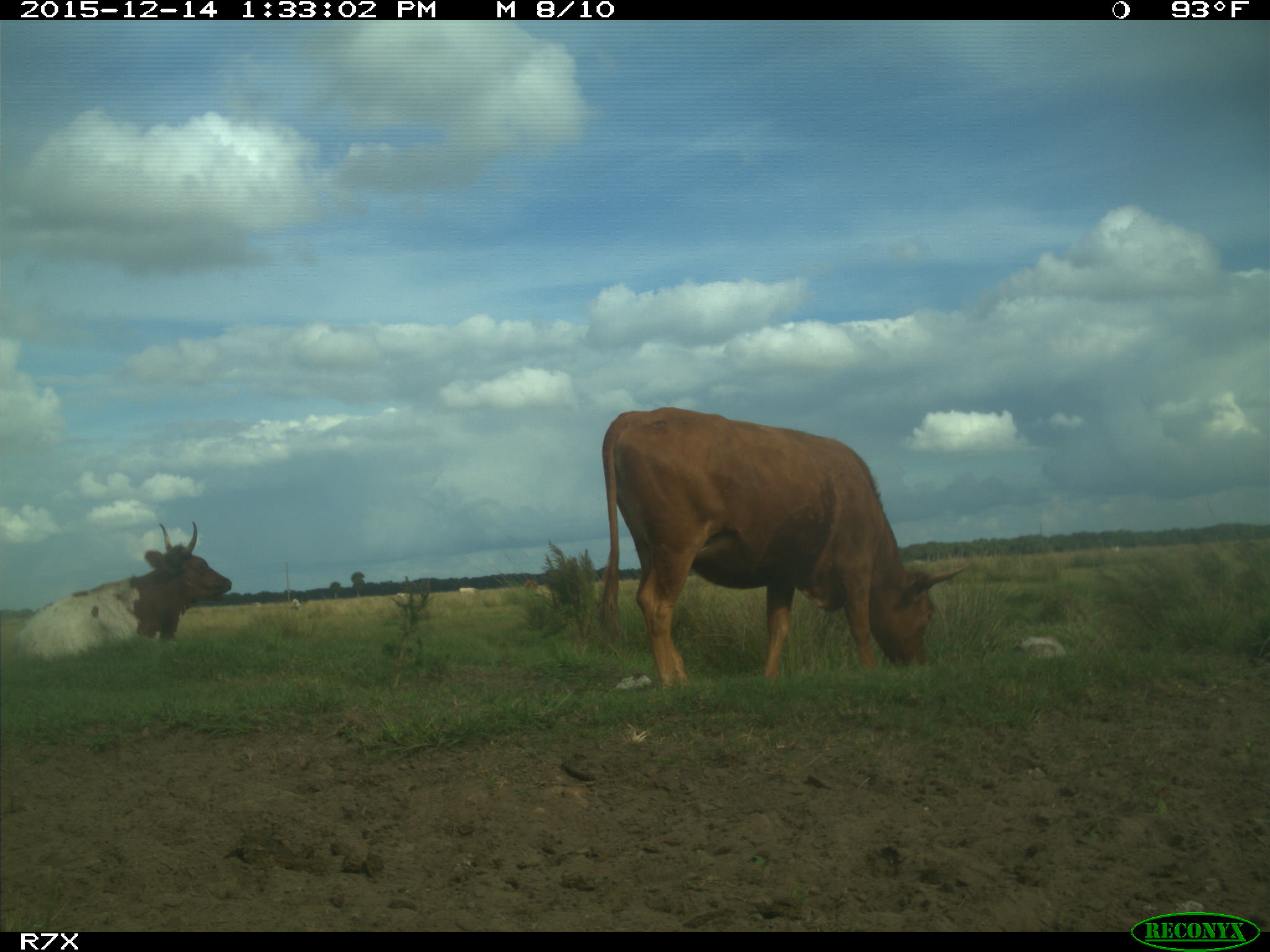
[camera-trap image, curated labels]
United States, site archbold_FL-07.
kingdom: Animalia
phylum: Chordata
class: Mammalia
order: Artiodactyla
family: Bovidae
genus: Bos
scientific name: Bos taurus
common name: domestic cow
Bos taurus (domestic cow).